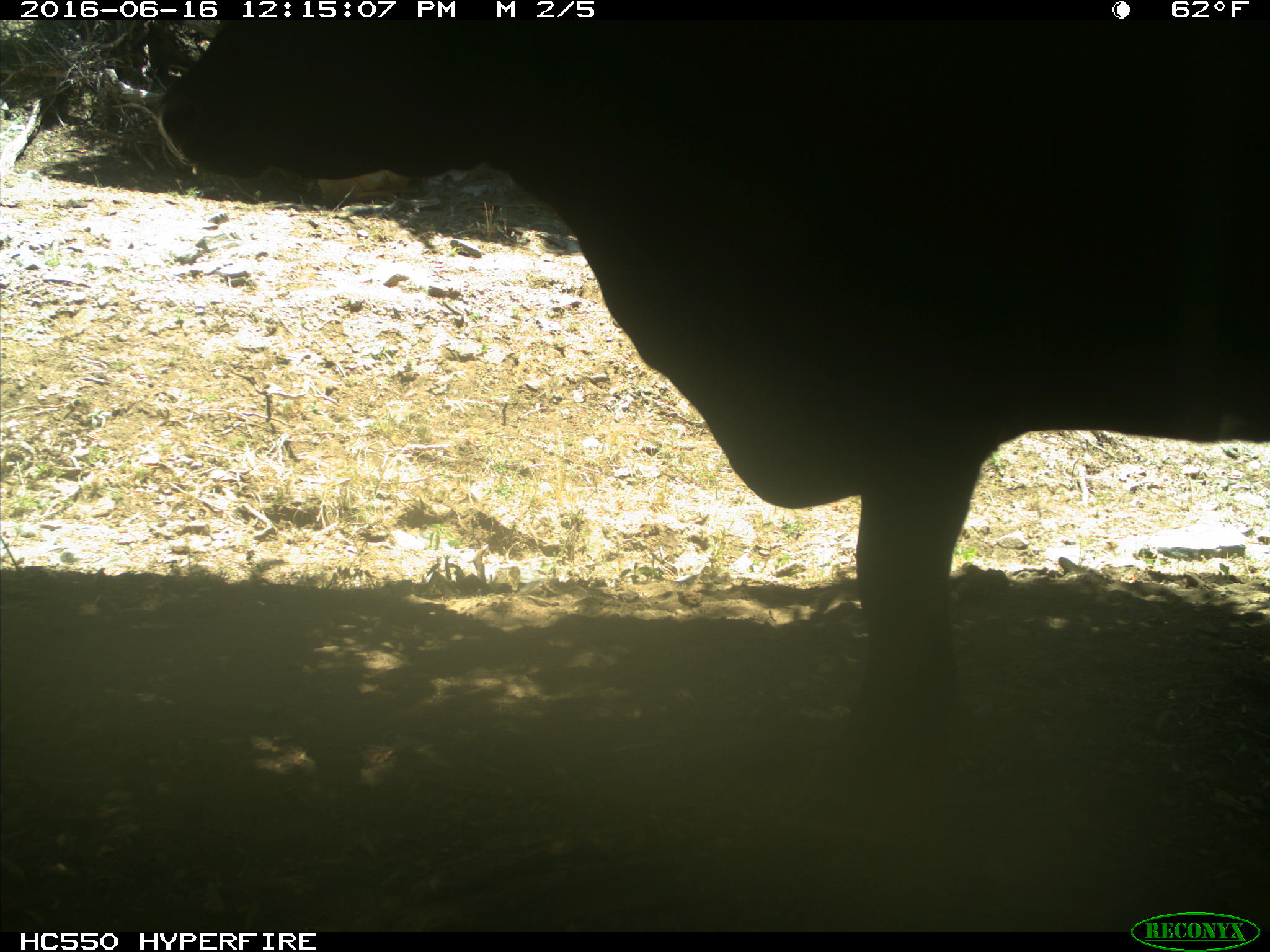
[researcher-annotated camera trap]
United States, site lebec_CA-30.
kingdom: Animalia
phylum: Chordata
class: Mammalia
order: Artiodactyla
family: Bovidae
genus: Bos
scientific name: Bos taurus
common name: domestic cow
Bos taurus (domestic cow).